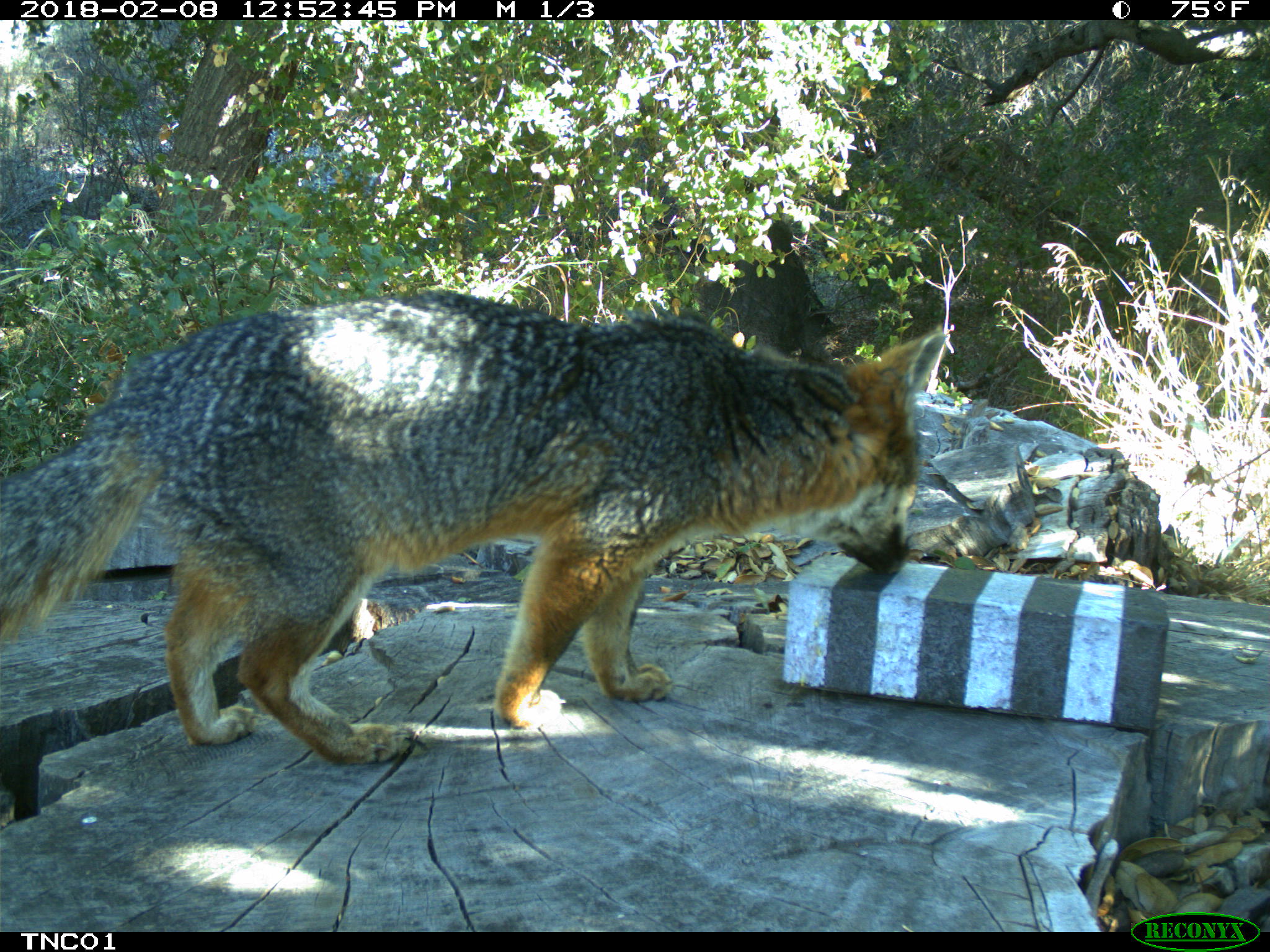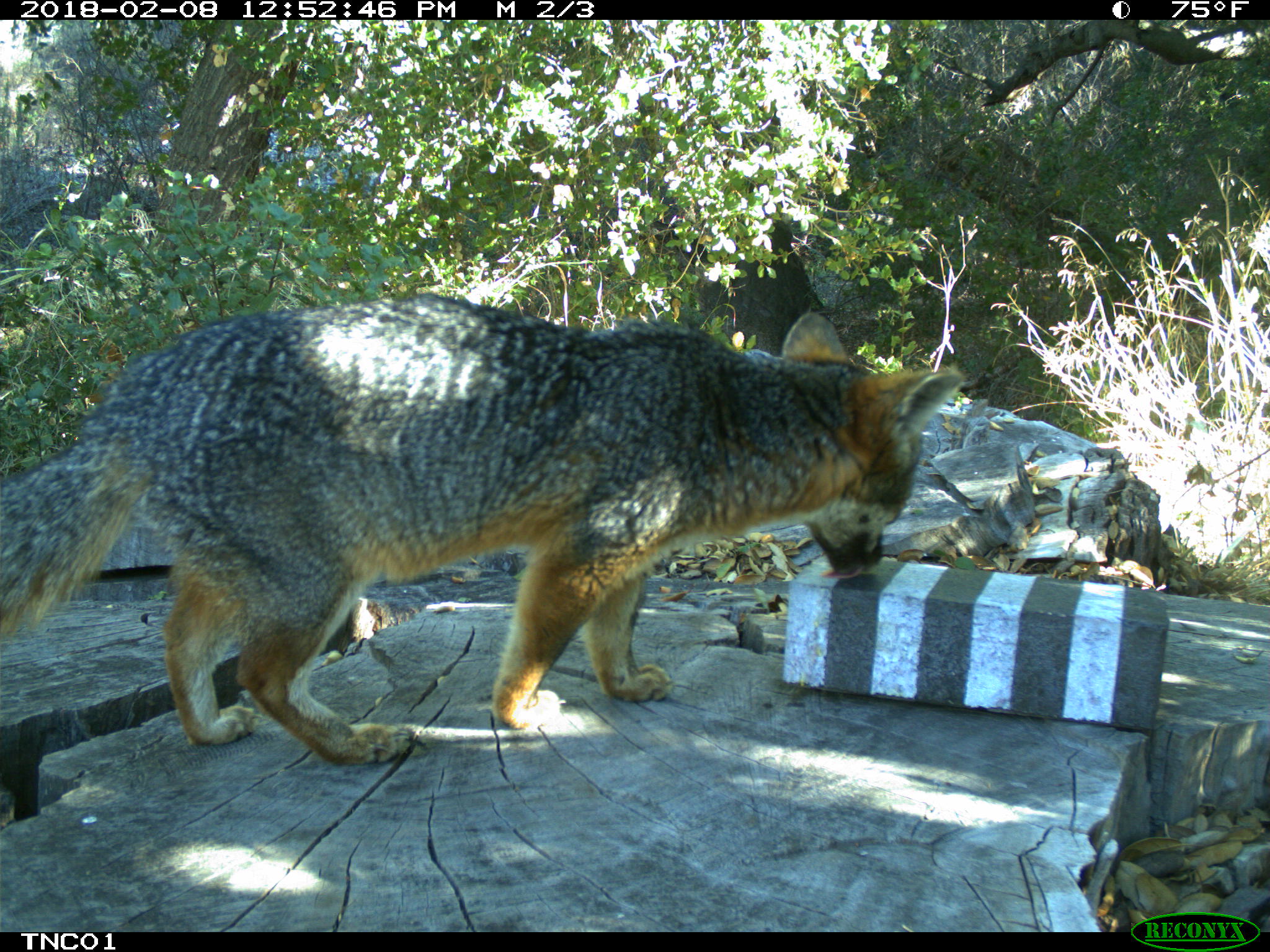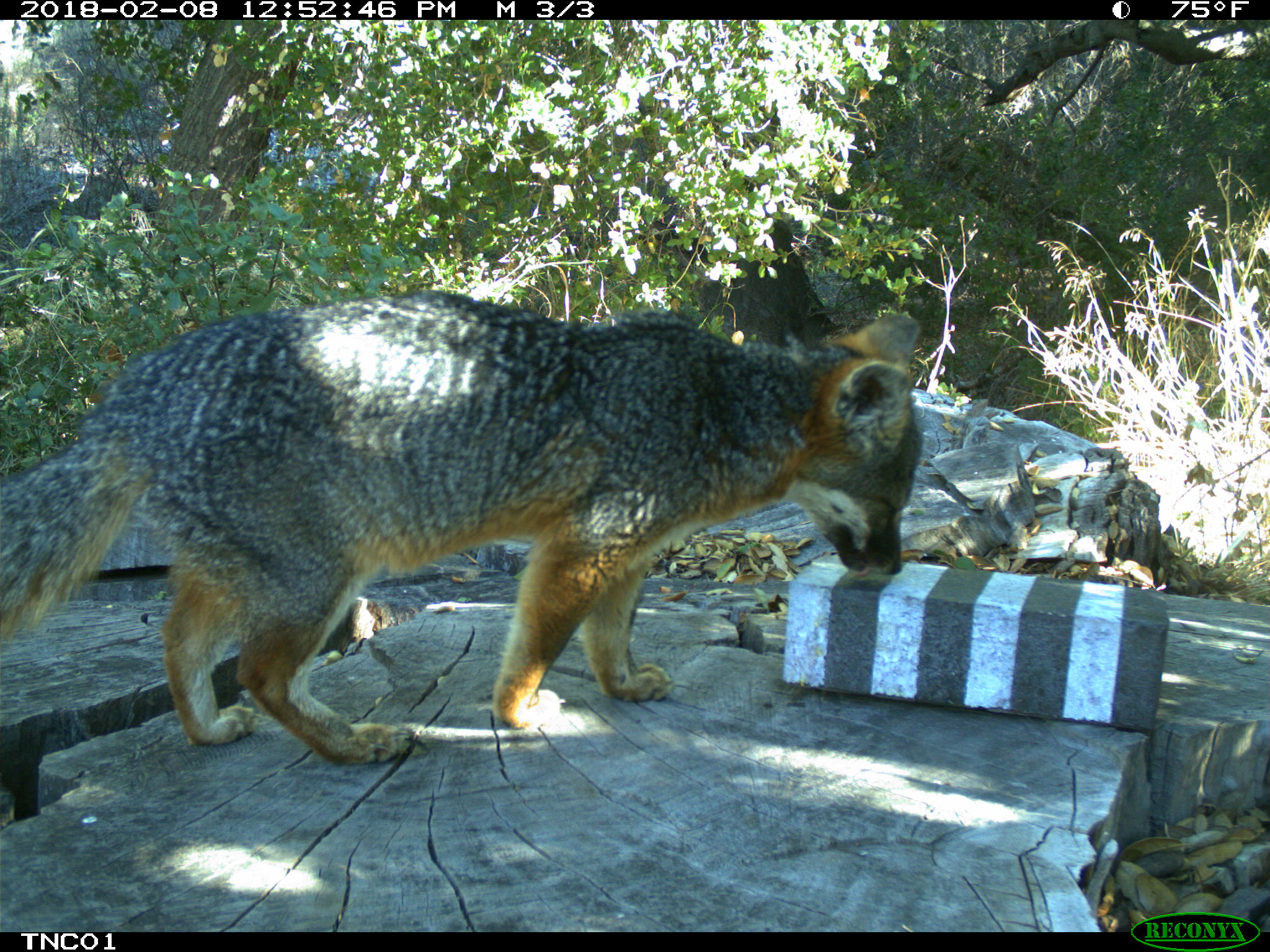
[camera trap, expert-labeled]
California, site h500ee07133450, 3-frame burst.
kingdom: Animalia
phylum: Chordata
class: Mammalia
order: Carnivora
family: Canidae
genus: Urocyon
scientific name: Urocyon littoralis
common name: island fox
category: fox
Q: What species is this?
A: Fox (island fox) (Urocyon littoralis).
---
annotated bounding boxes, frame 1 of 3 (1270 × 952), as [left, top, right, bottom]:
fox: [0, 287, 946, 761]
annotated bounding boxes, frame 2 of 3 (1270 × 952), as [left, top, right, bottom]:
fox: [0, 292, 964, 766]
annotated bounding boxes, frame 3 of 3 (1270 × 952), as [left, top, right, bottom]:
fox: [0, 292, 921, 764]